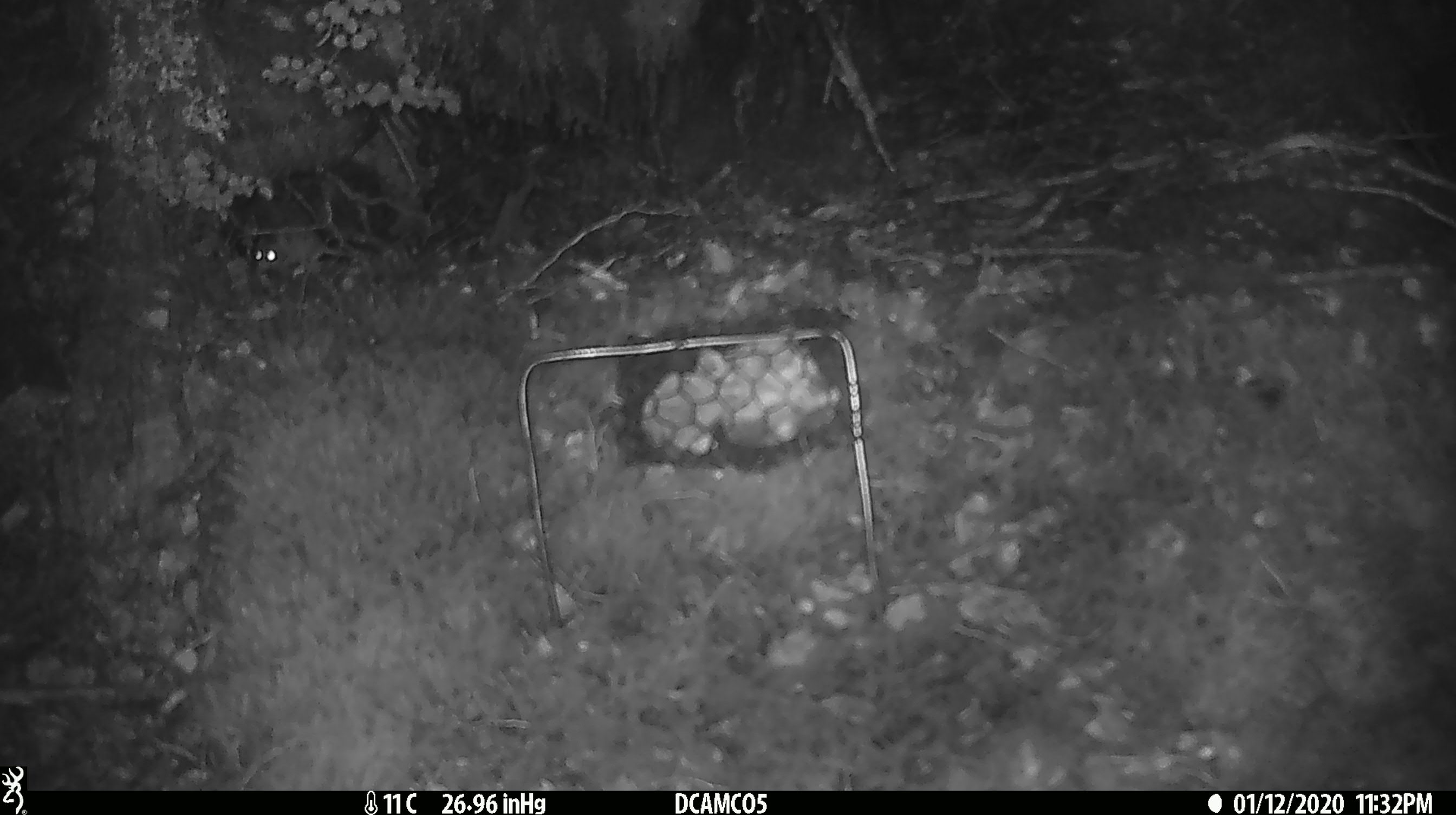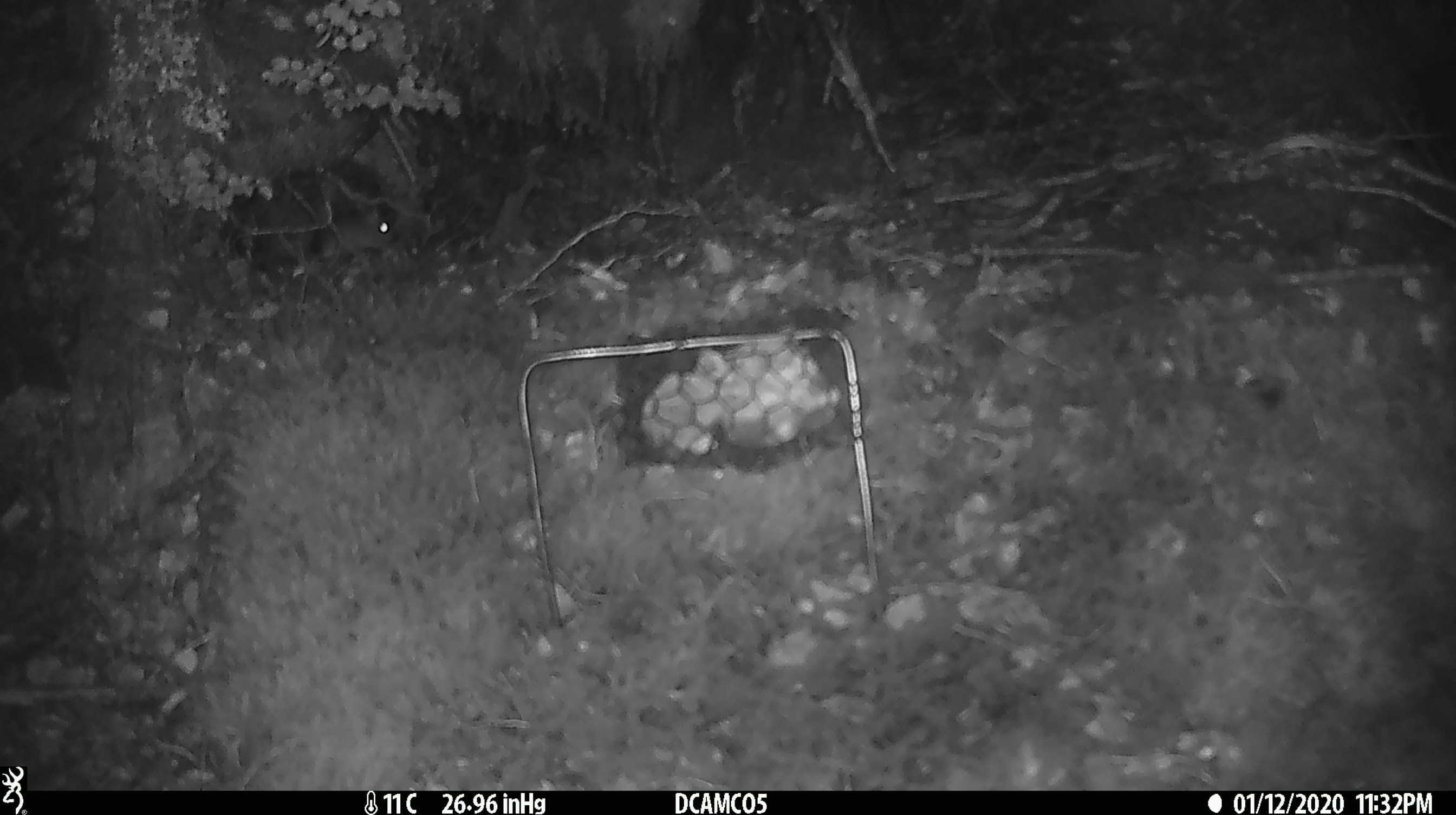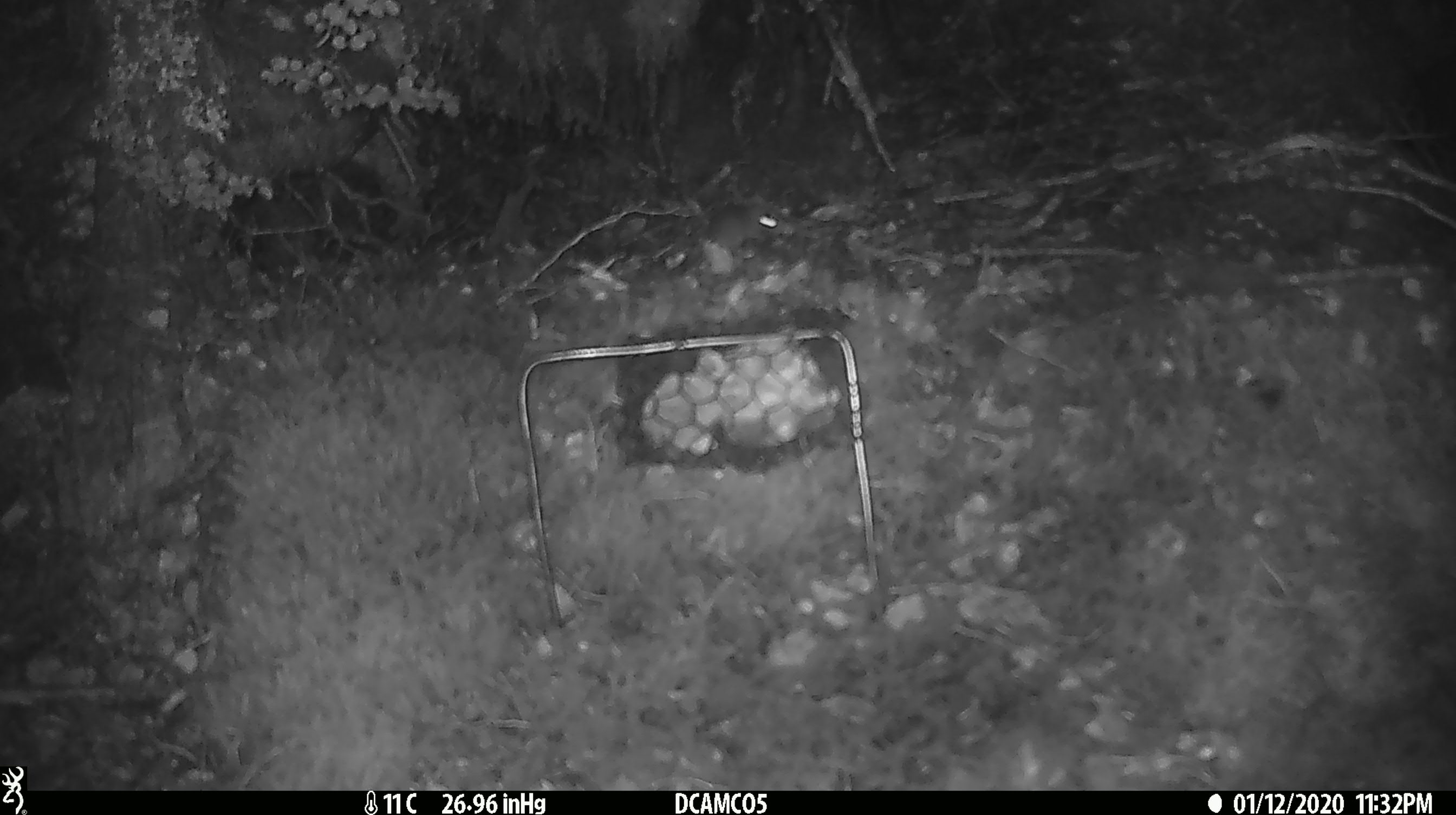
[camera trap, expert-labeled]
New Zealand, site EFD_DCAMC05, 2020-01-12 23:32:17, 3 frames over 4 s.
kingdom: Animalia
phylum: Chordata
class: Mammalia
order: Rodentia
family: Muridae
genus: Mus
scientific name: Mus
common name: mouse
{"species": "mouse (Mus)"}